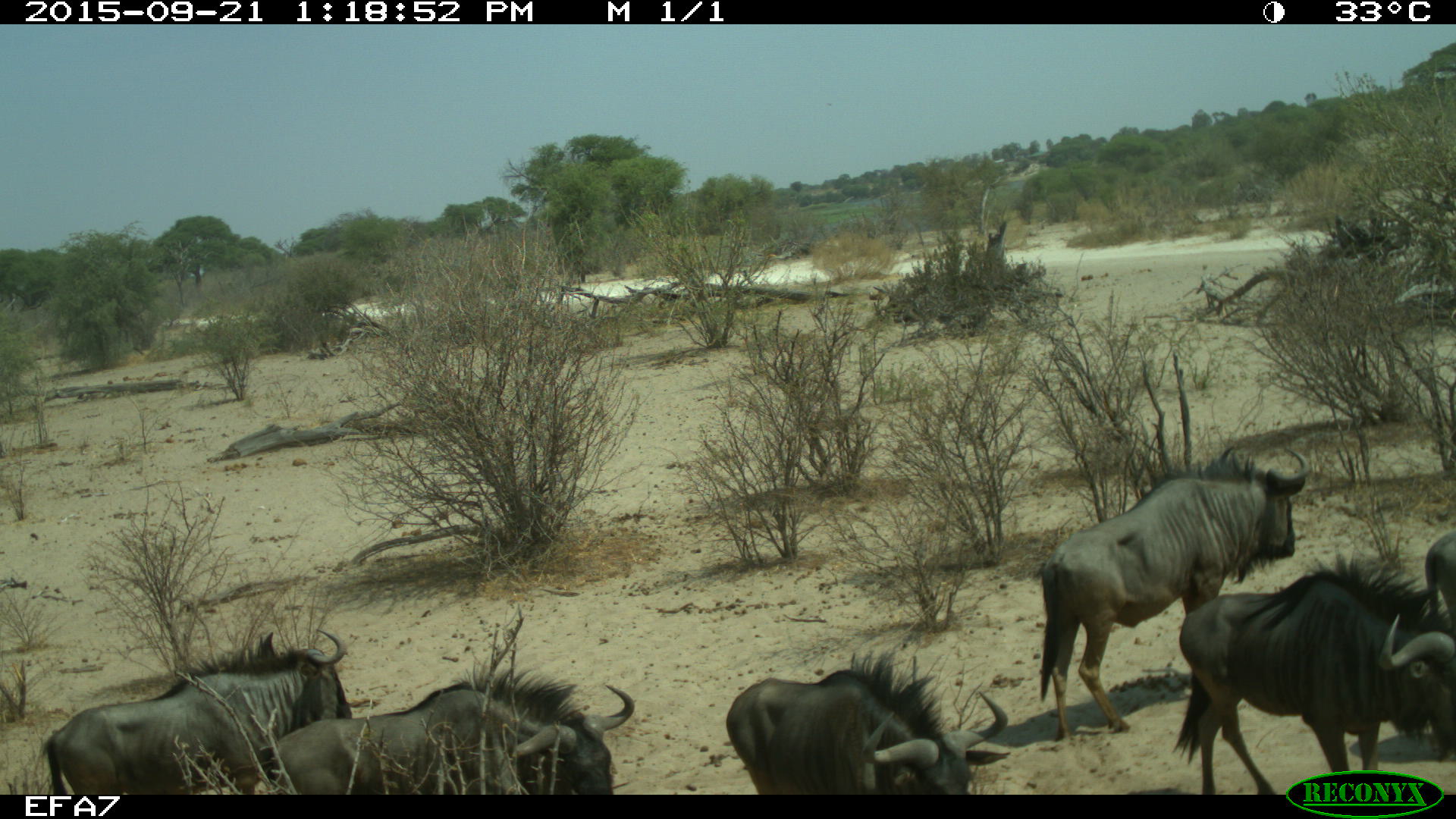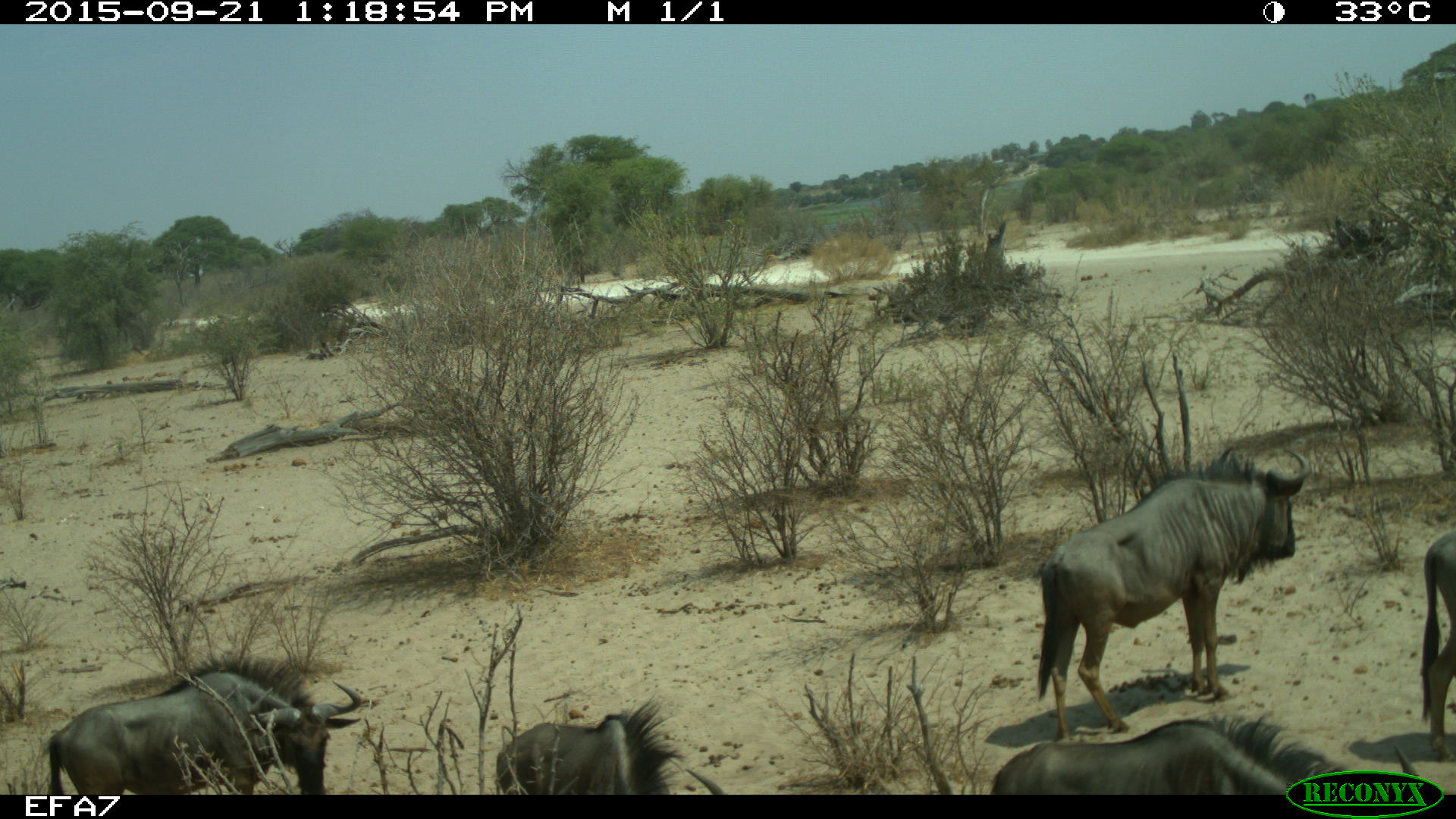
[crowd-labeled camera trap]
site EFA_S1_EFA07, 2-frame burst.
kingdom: Animalia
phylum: Chordata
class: Mammalia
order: Artiodactyla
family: Bovidae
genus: Connochaetes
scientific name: Connochaetes taurinus taurinus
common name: blue wildebeest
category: wildebeestblue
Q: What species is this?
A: Wildebeestblue (blue wildebeest) (Connochaetes taurinus taurinus).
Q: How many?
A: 5.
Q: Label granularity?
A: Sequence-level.